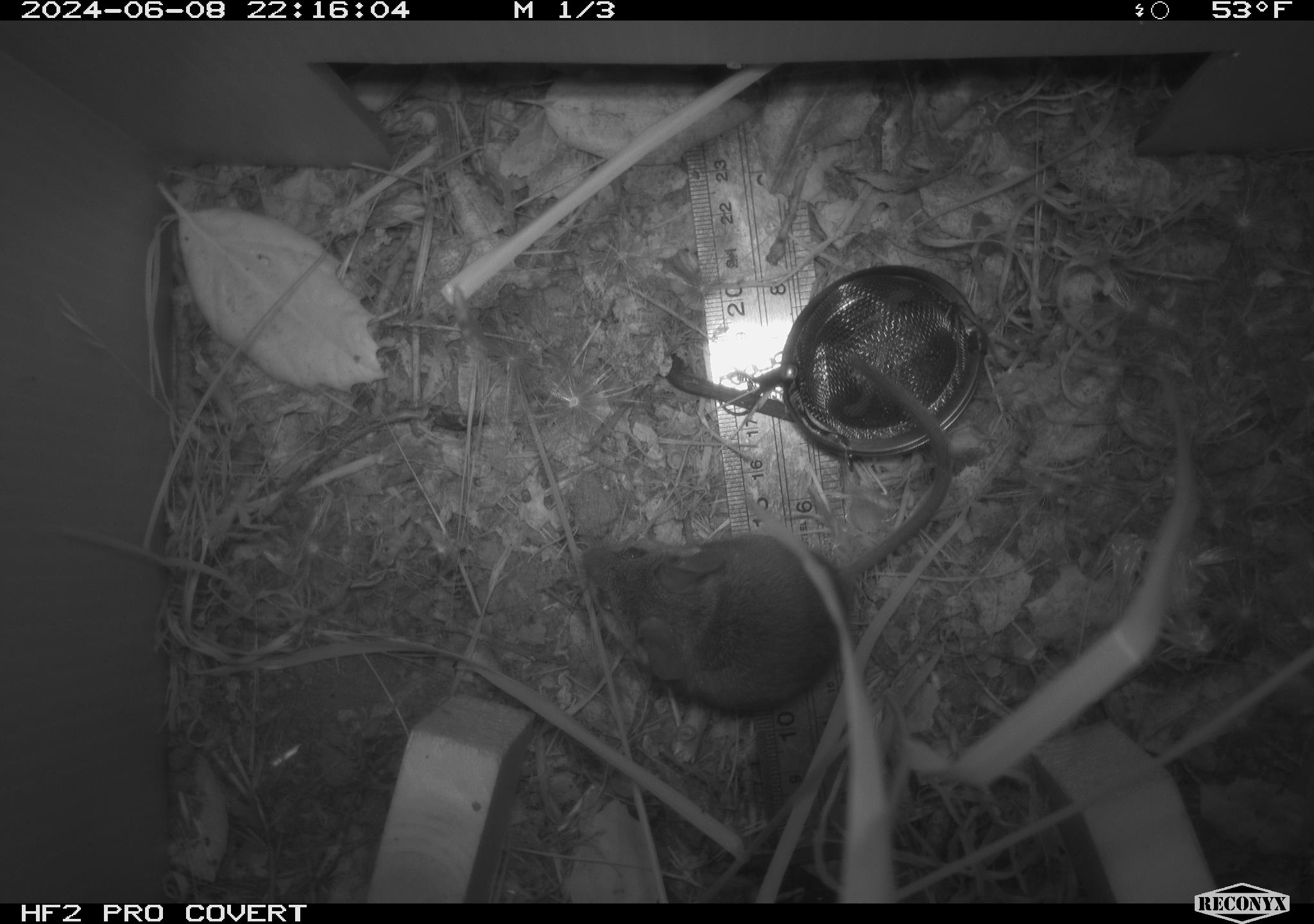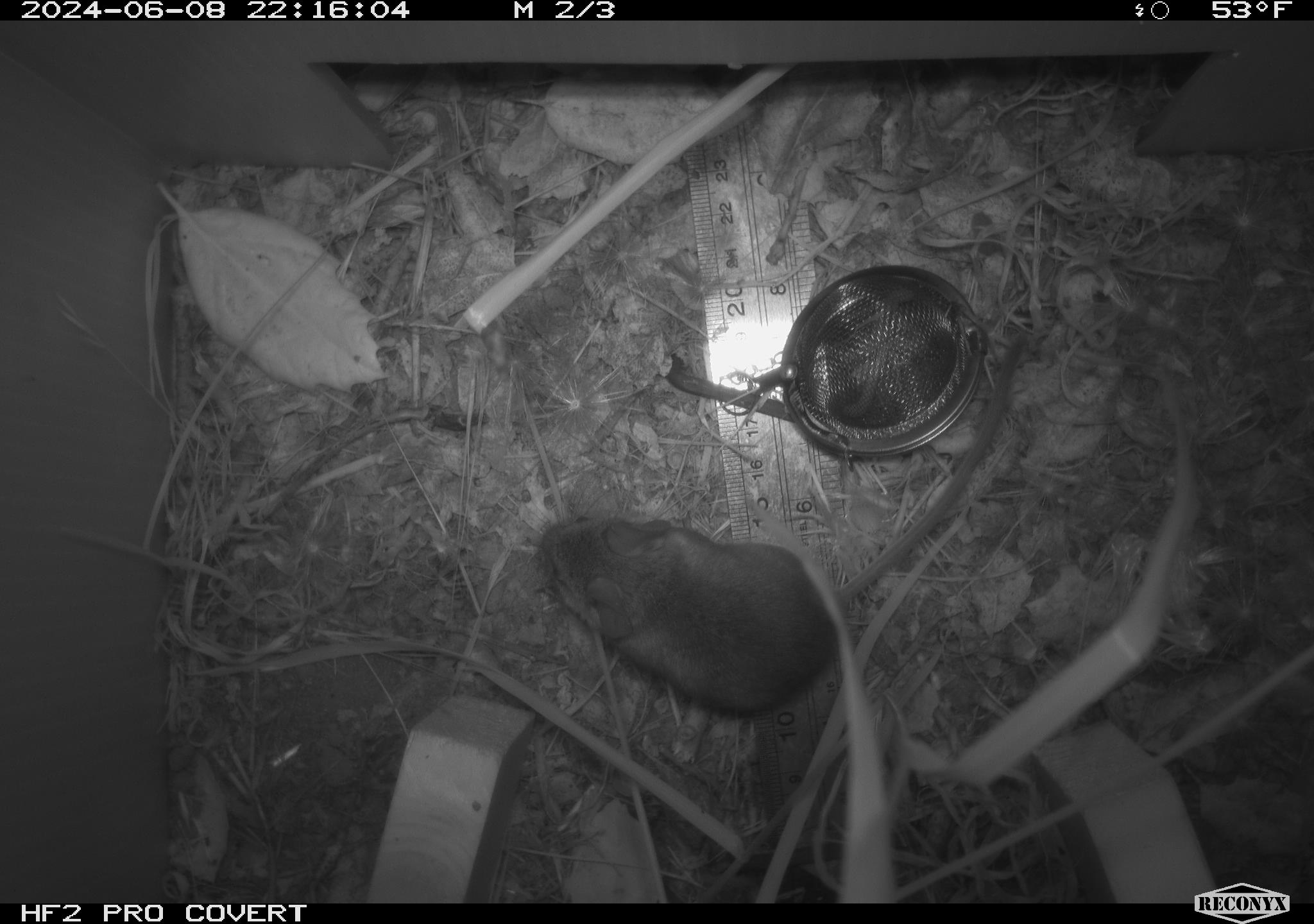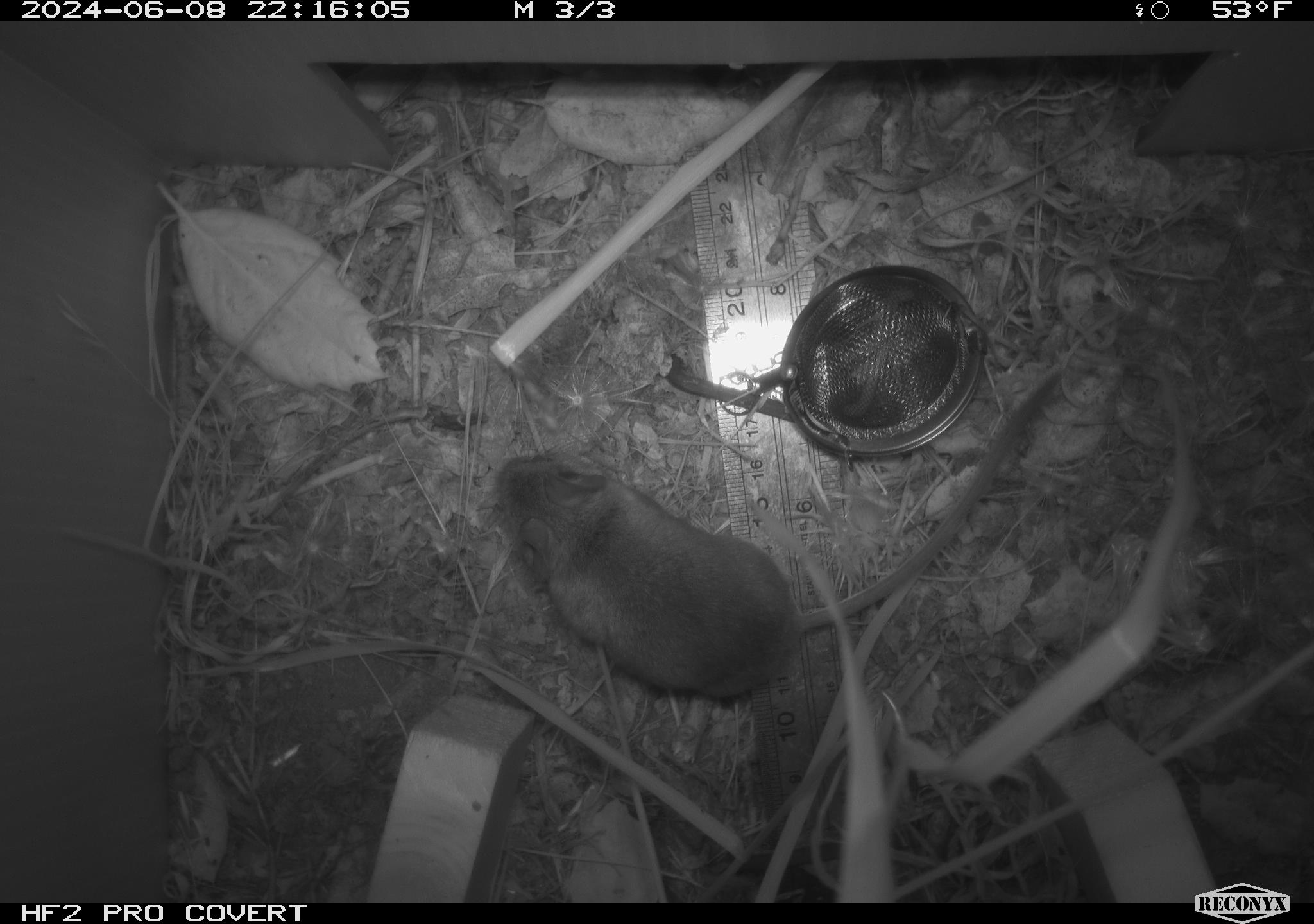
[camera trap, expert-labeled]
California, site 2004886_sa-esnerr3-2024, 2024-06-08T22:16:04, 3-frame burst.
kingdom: Animalia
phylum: Chordata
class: Mammalia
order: Rodentia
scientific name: Rodentia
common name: rodent